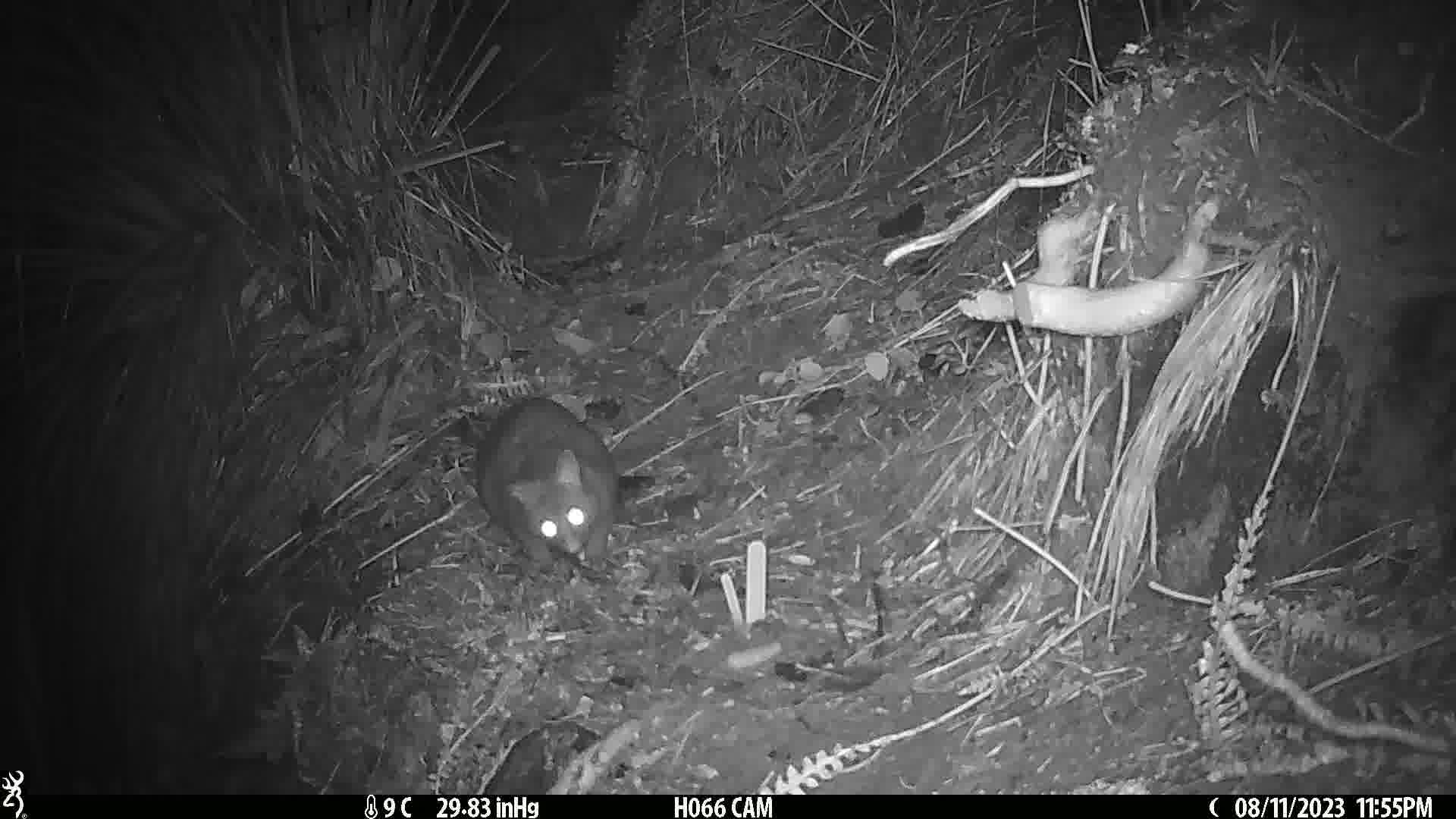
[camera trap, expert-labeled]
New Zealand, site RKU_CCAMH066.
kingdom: Animalia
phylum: Chordata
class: Mammalia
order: Diprotodontia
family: Phalangeridae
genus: Trichosurus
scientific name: Trichosurus vulpecula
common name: common brushtail possum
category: possum